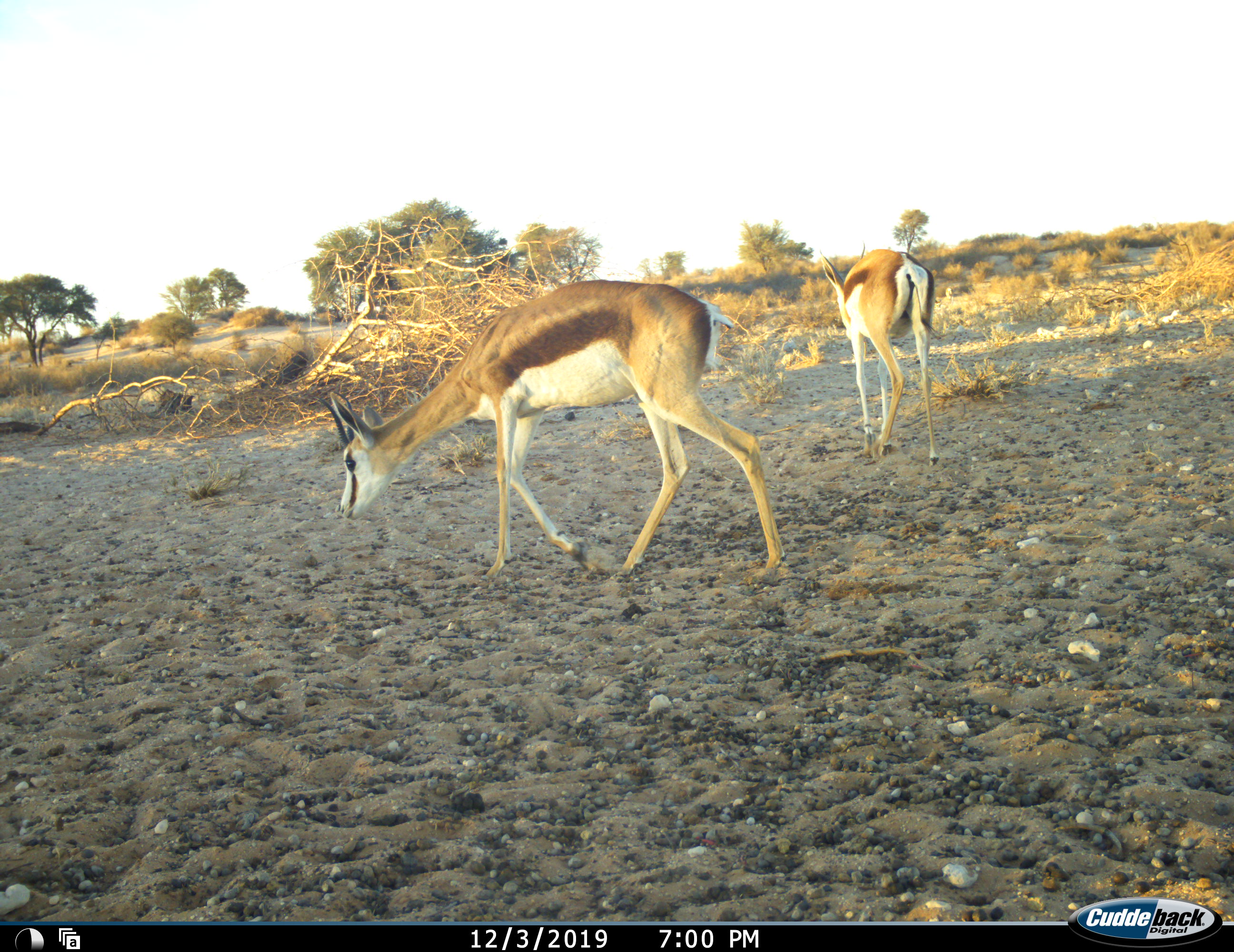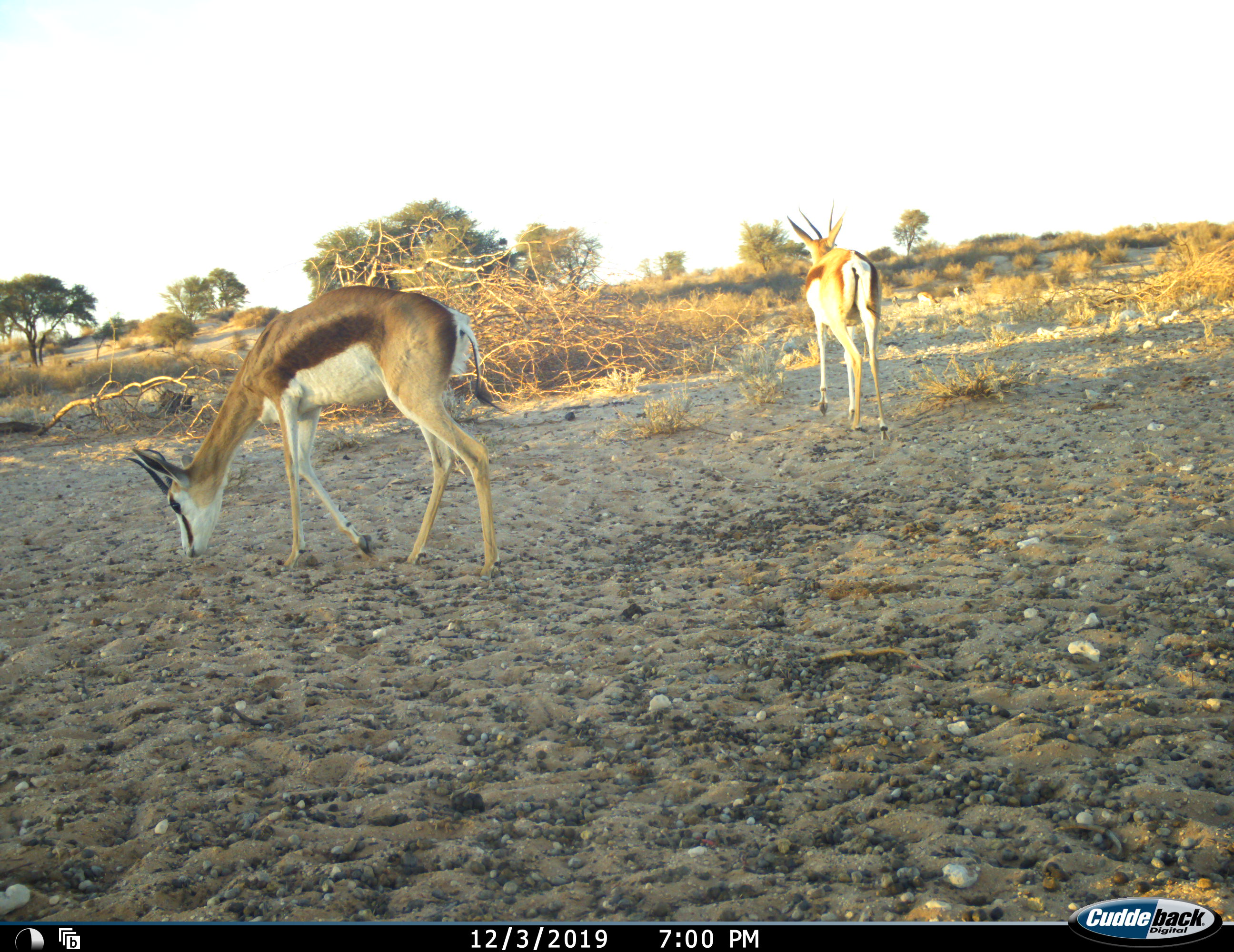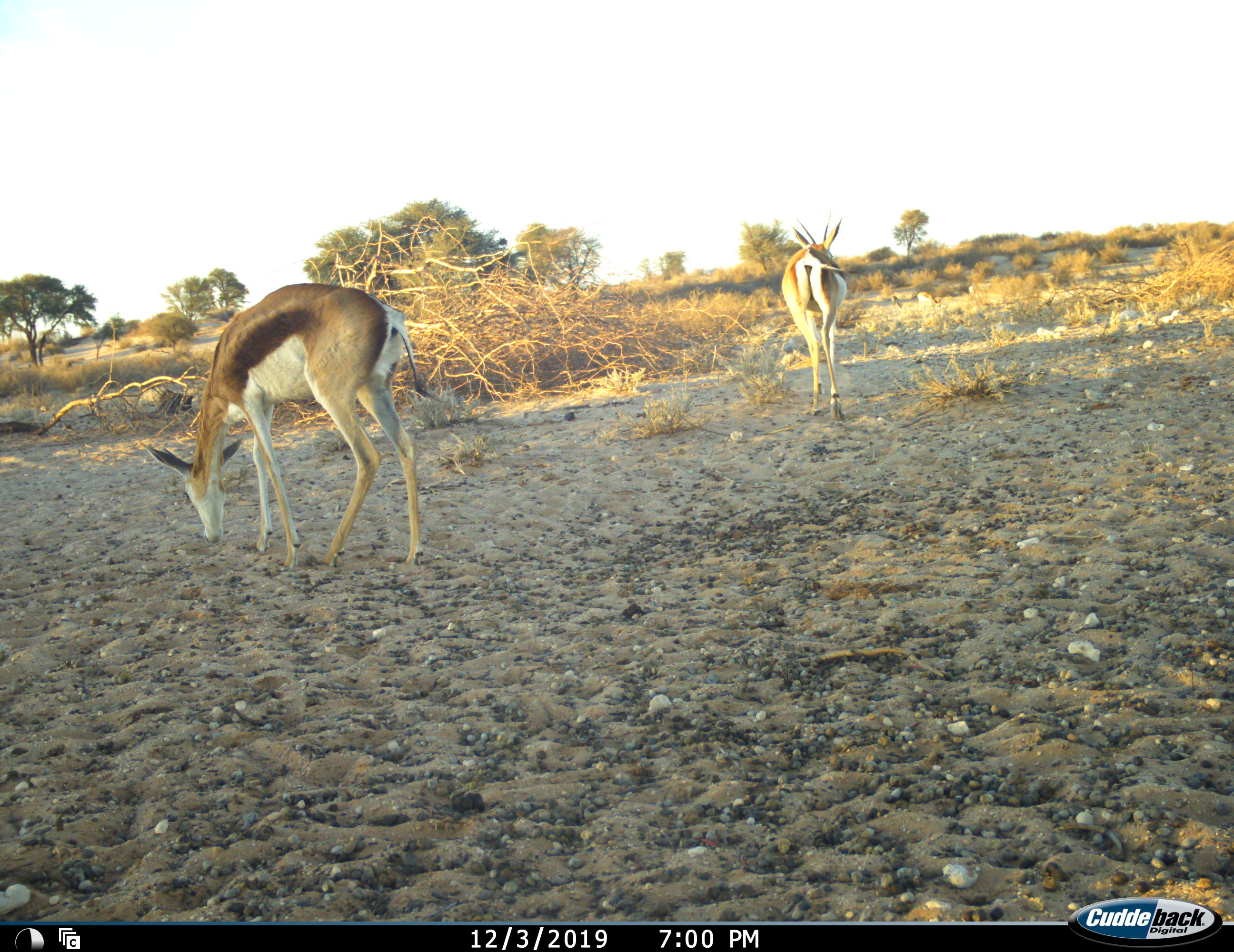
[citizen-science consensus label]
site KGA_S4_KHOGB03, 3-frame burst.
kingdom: Animalia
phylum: Chordata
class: Mammalia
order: Artiodactyla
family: Bovidae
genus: Antidorcas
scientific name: Antidorcas marsupialis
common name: springbok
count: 2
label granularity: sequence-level